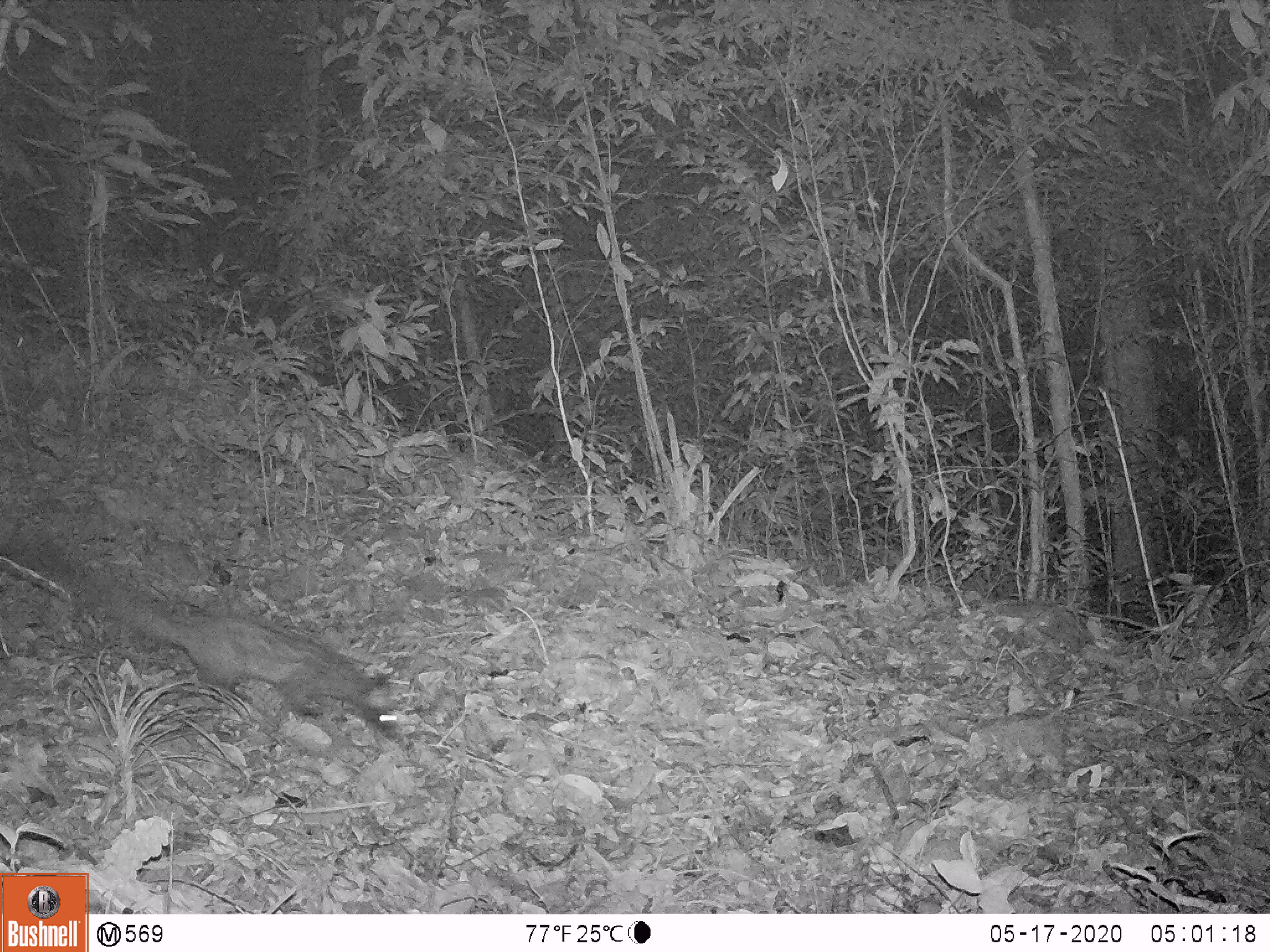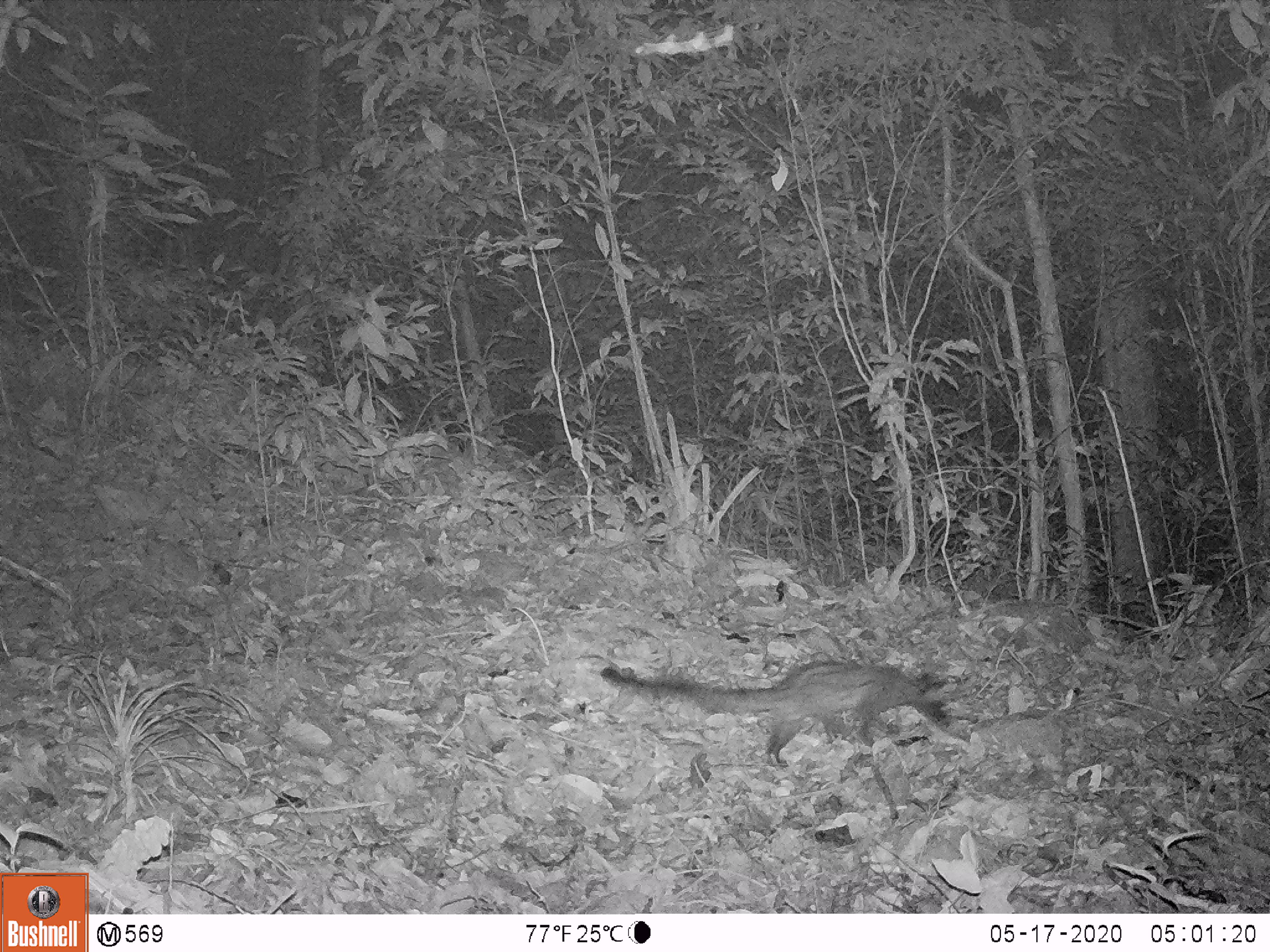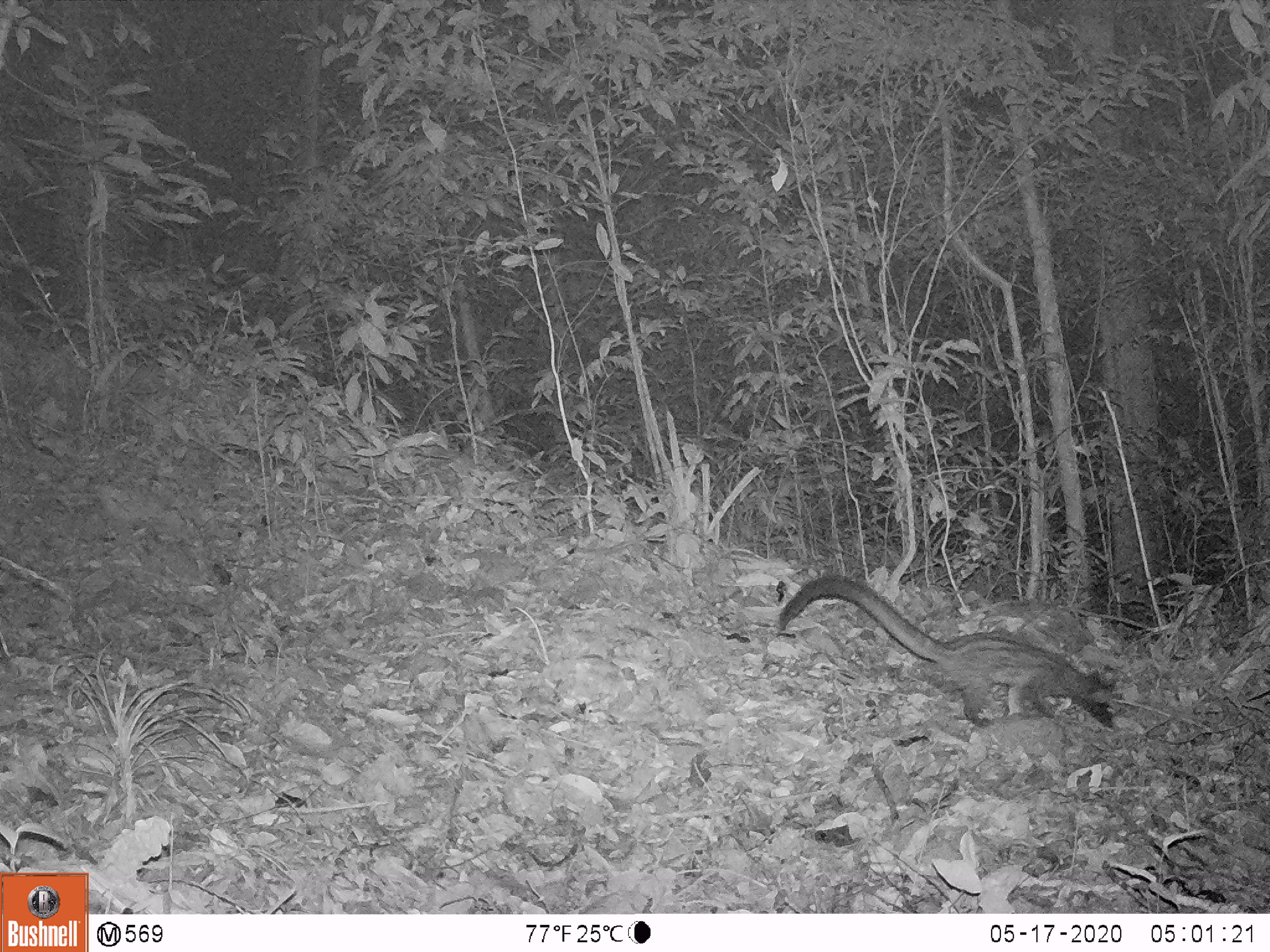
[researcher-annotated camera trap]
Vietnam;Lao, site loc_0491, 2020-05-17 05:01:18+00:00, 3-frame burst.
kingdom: Animalia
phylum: Chordata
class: Mammalia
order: Carnivora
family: Viverridae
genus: Paradoxurus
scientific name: Paradoxurus hermaphroditus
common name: common palm civet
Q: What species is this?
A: Common palm civet (Paradoxurus hermaphroditus).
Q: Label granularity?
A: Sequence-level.